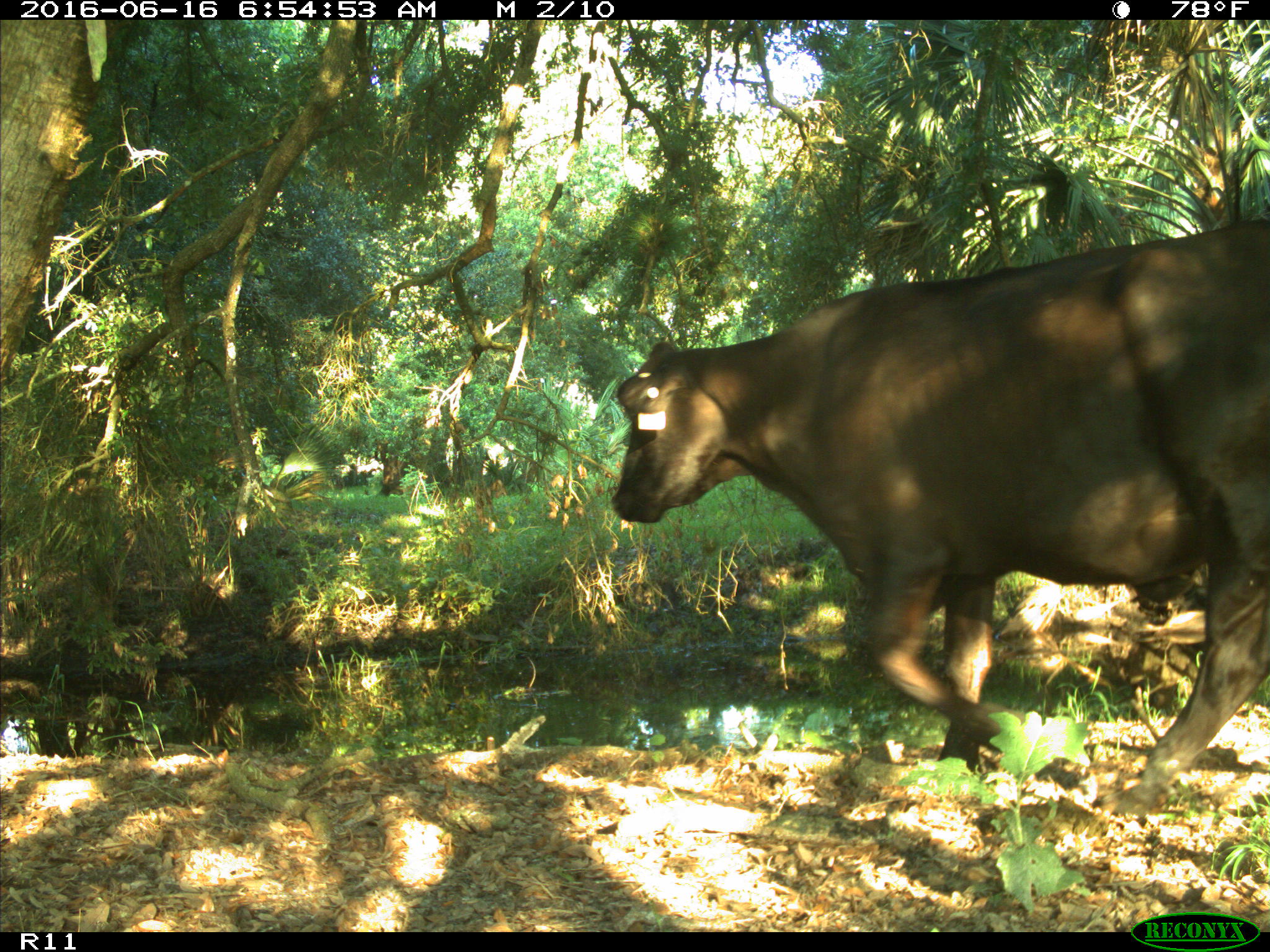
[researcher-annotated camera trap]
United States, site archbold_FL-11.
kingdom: Animalia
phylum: Chordata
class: Mammalia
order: Artiodactyla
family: Bovidae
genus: Bos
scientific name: Bos taurus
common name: domestic cow